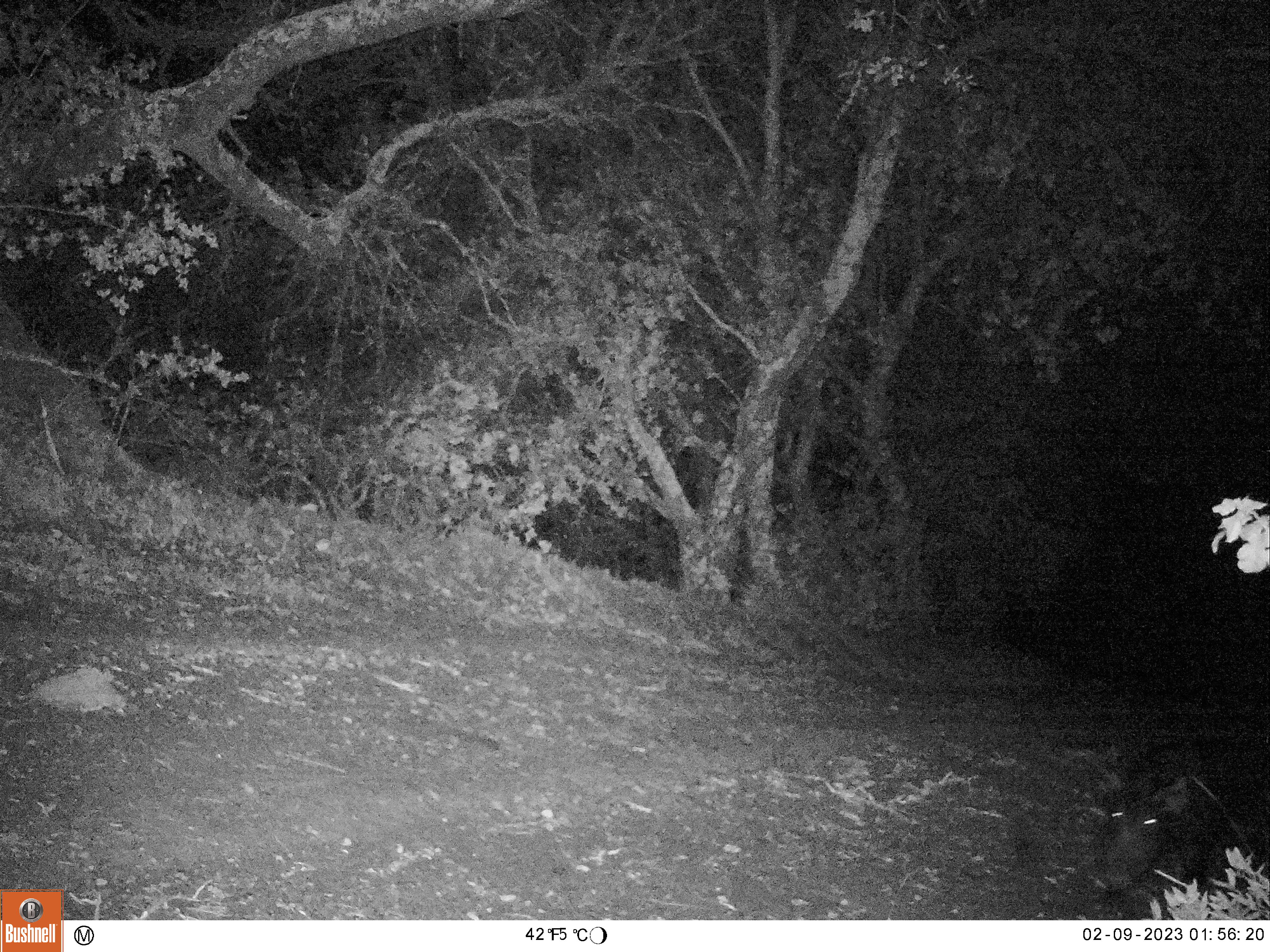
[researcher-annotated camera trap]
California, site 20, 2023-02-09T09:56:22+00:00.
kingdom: Animalia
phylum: Chordata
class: Mammalia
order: Artiodactyla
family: Suidae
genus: Sus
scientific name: Sus scrofa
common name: wild boar